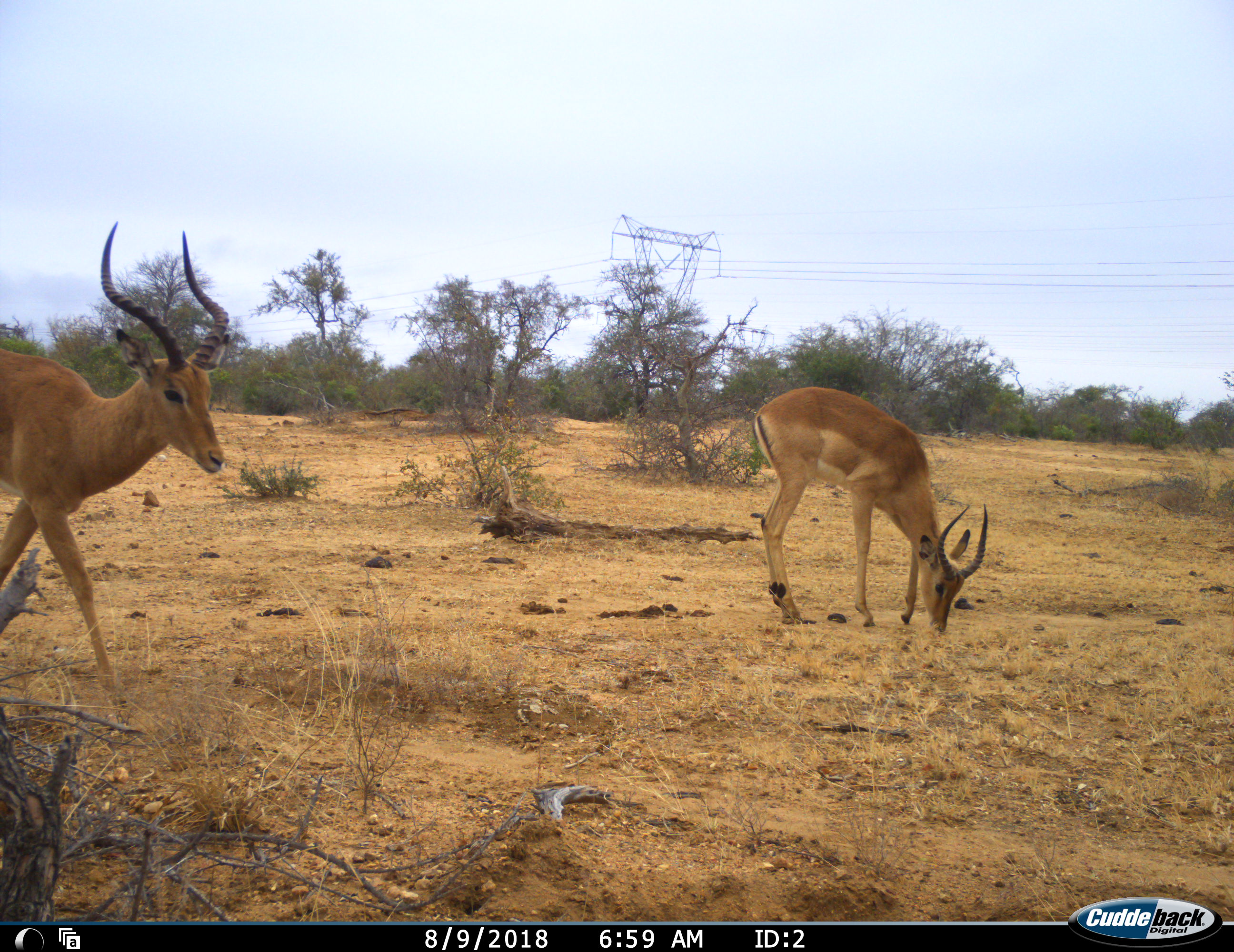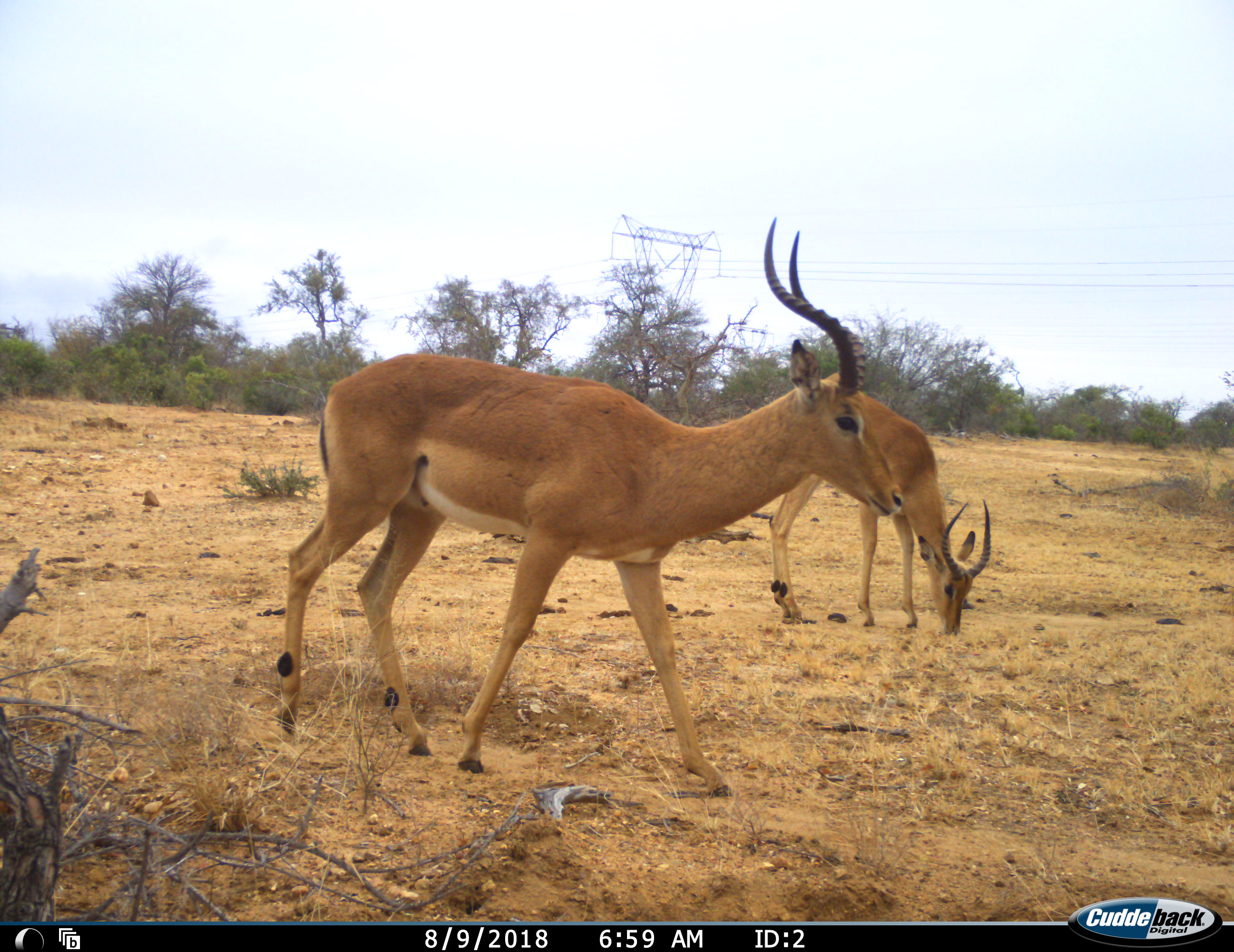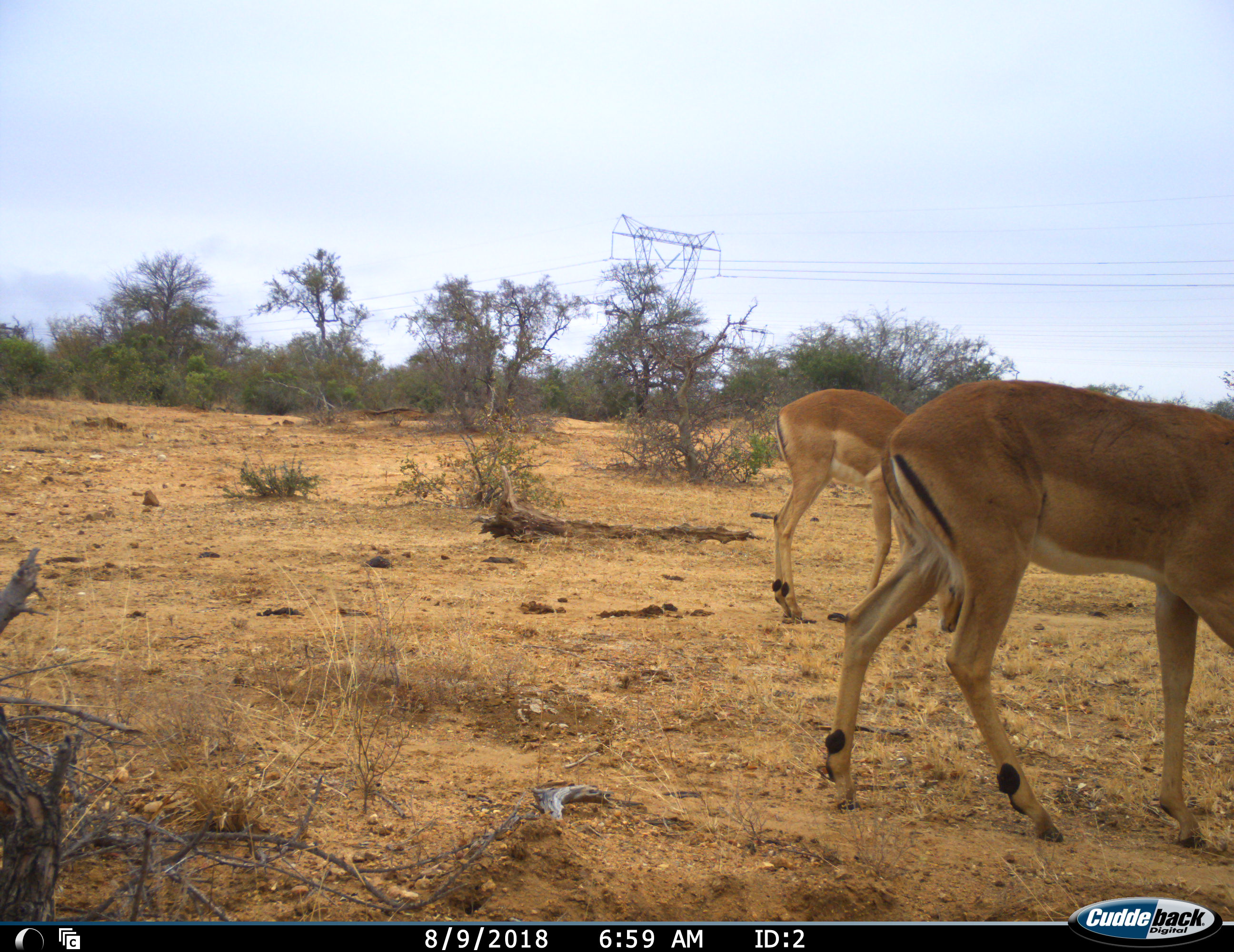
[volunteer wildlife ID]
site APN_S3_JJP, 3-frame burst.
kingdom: Animalia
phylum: Chordata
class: Mammalia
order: Artiodactyla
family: Bovidae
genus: Aepyceros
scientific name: Aepyceros melampus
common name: impala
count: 2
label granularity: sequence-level